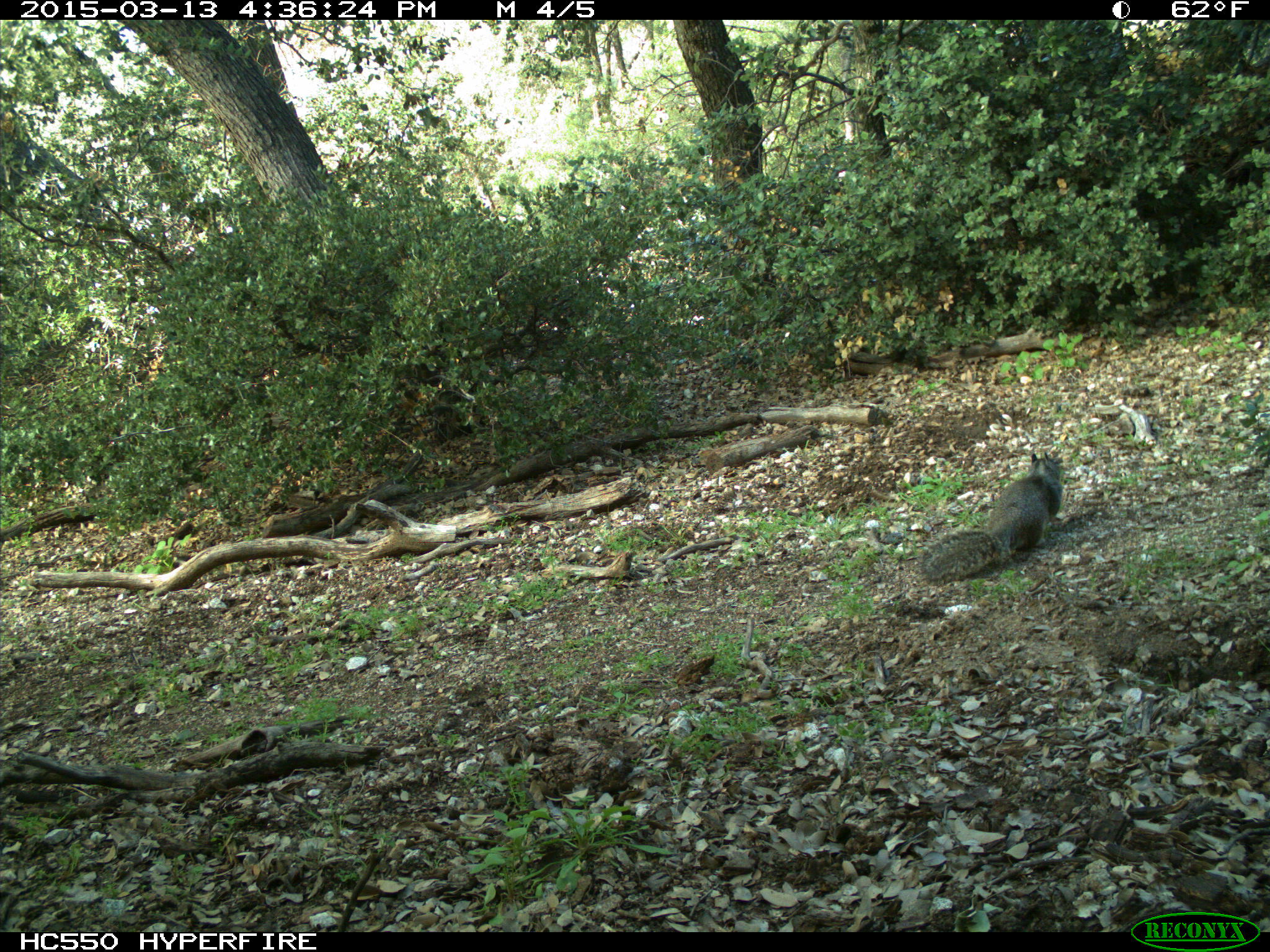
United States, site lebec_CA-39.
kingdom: Animalia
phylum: Chordata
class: Mammalia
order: Rodentia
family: Sciuridae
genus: Otospermophilus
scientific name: Otospermophilus beecheyi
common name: california ground squirrel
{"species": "Otospermophilus beecheyi (california ground squirrel)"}